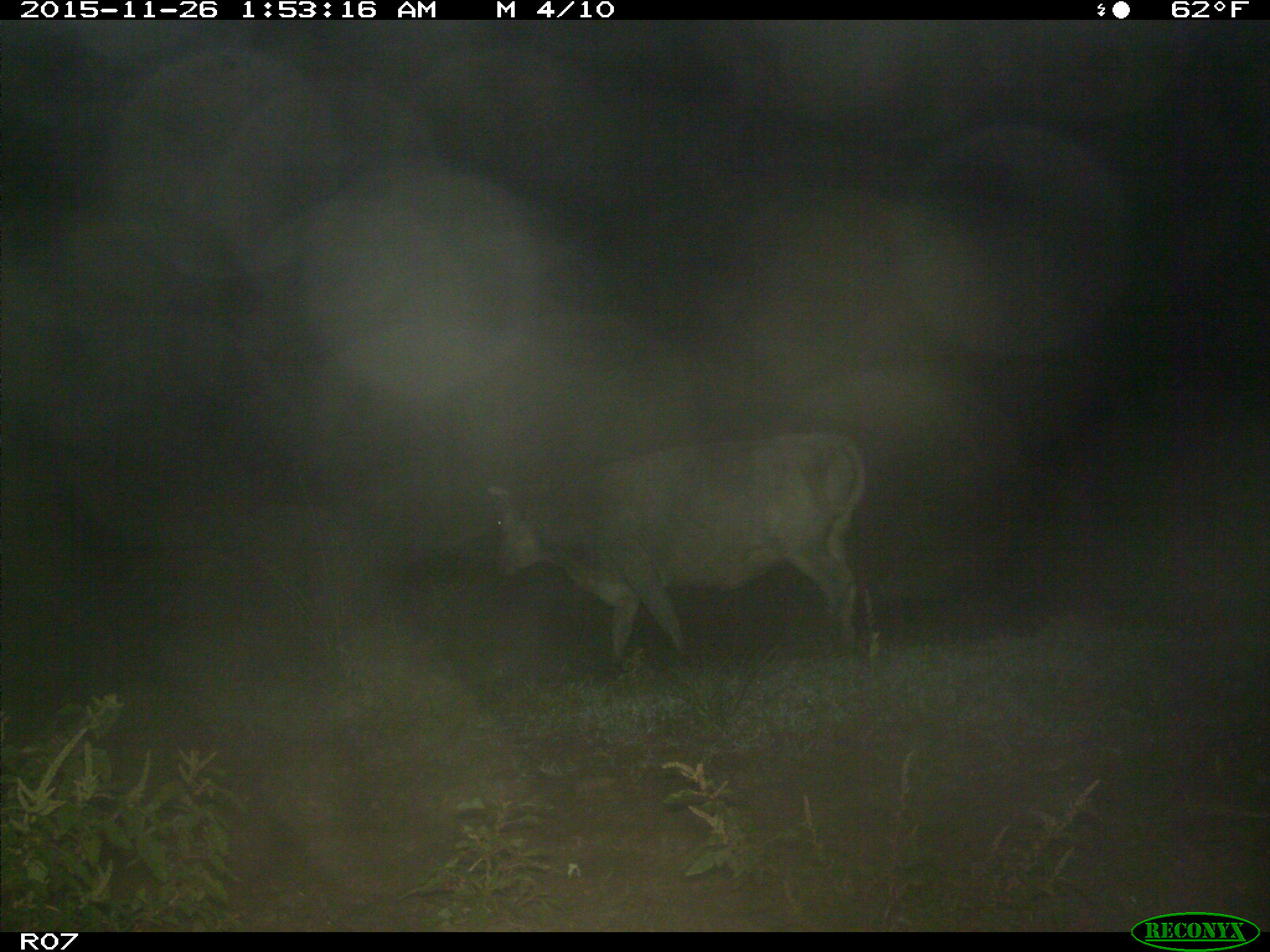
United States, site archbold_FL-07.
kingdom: Animalia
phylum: Chordata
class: Mammalia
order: Artiodactyla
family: Bovidae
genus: Bos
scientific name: Bos taurus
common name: domestic cow